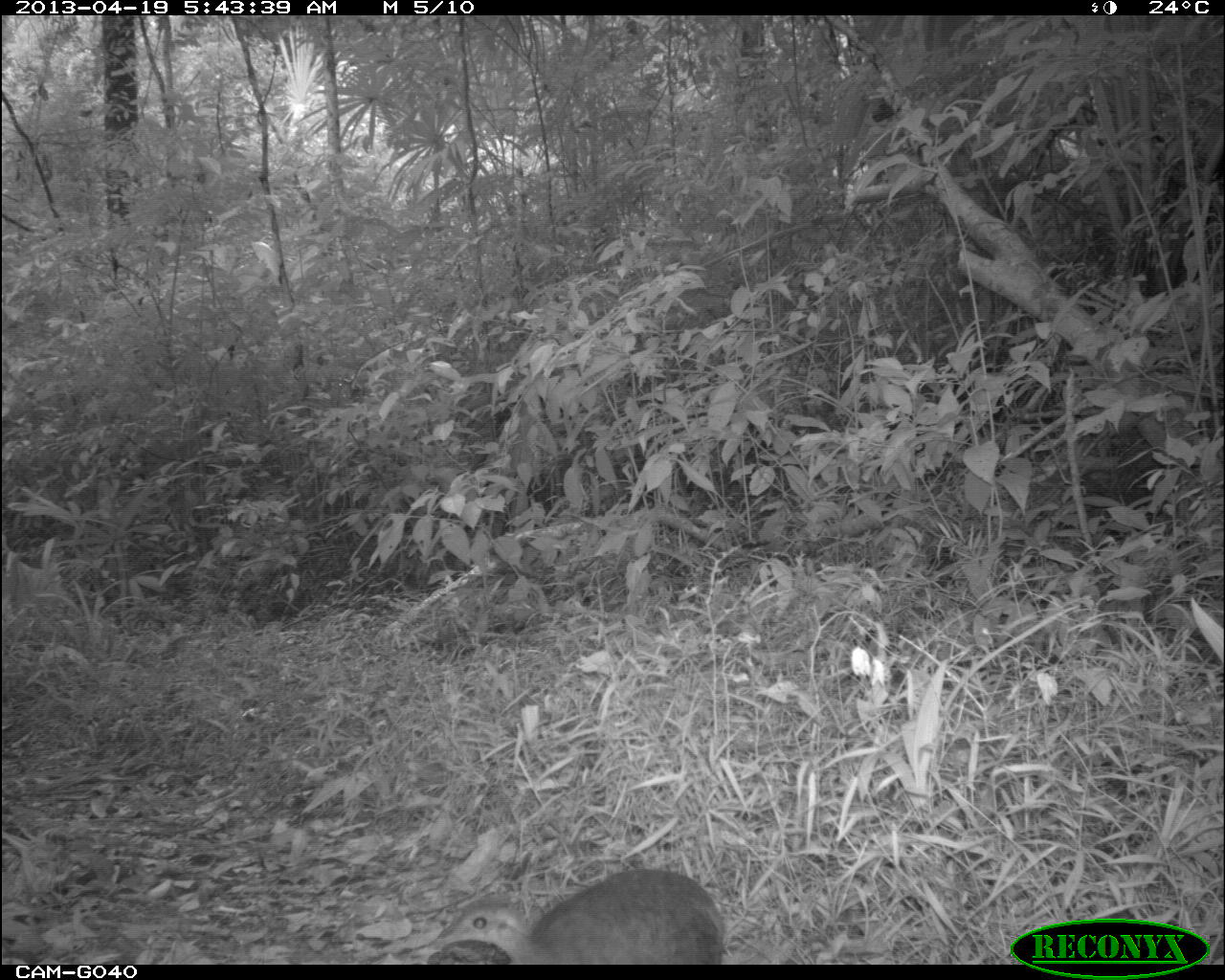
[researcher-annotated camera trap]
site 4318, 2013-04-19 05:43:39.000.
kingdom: Animalia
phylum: Chordata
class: Aves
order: Tinamiformes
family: Tinamidae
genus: Tinamus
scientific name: Tinamus major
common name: great tinamou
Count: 1.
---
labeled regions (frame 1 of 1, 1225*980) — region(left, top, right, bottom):
tinamus major: region(427, 866, 725, 965)